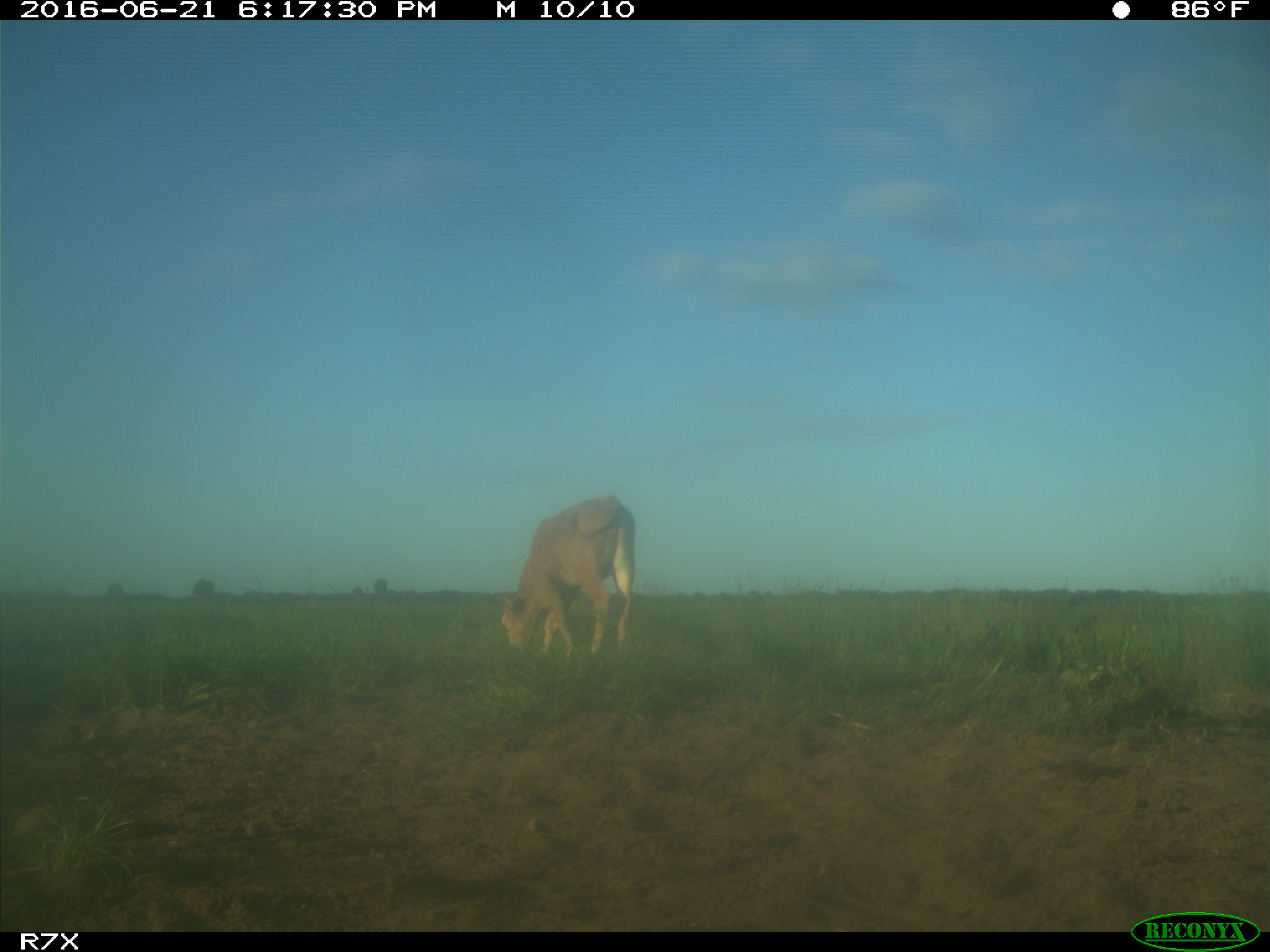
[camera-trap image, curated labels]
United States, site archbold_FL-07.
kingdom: Animalia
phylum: Chordata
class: Mammalia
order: Artiodactyla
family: Bovidae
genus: Bos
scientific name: Bos taurus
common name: domestic cow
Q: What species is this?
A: Bos taurus (domestic cow).